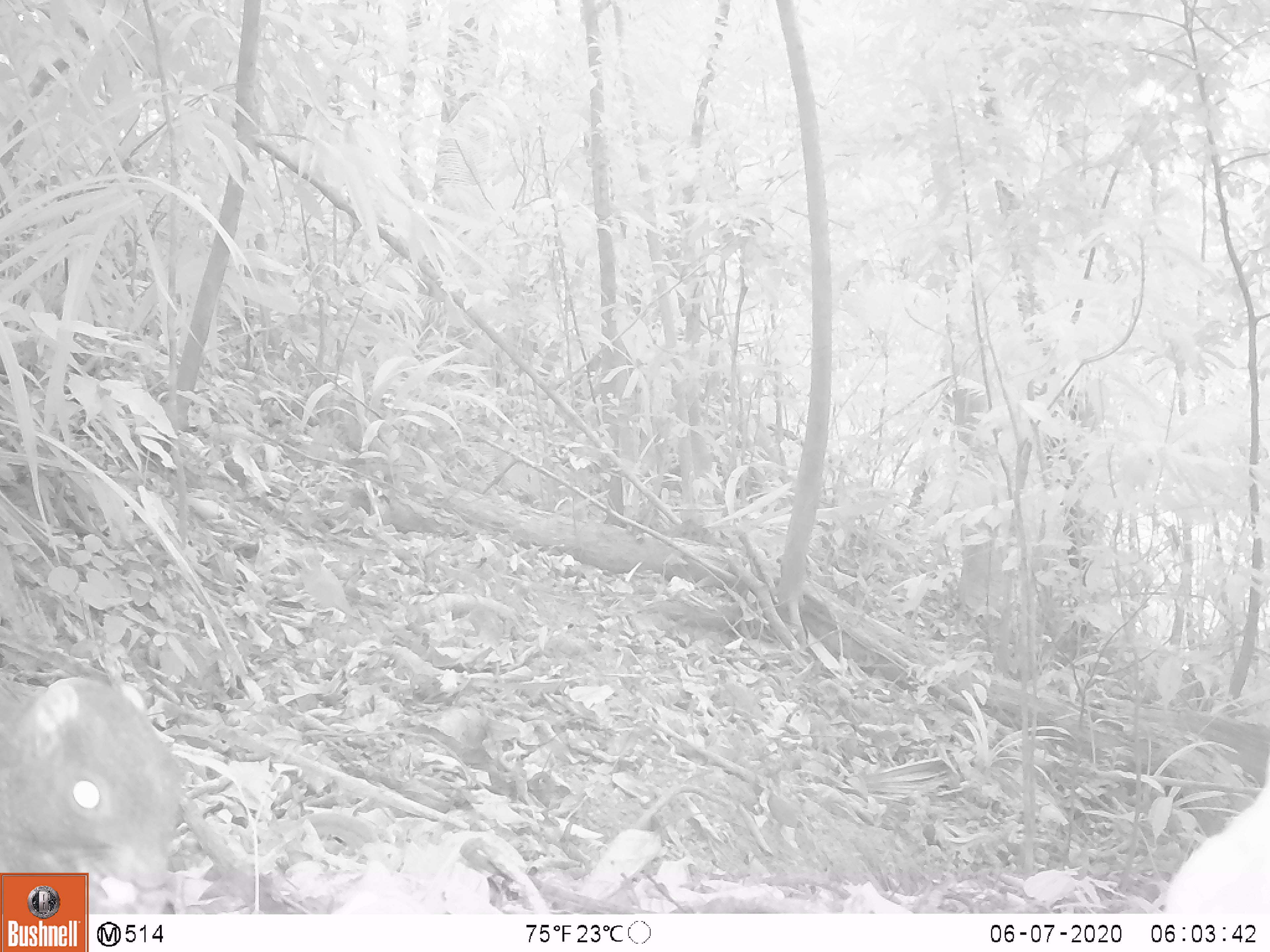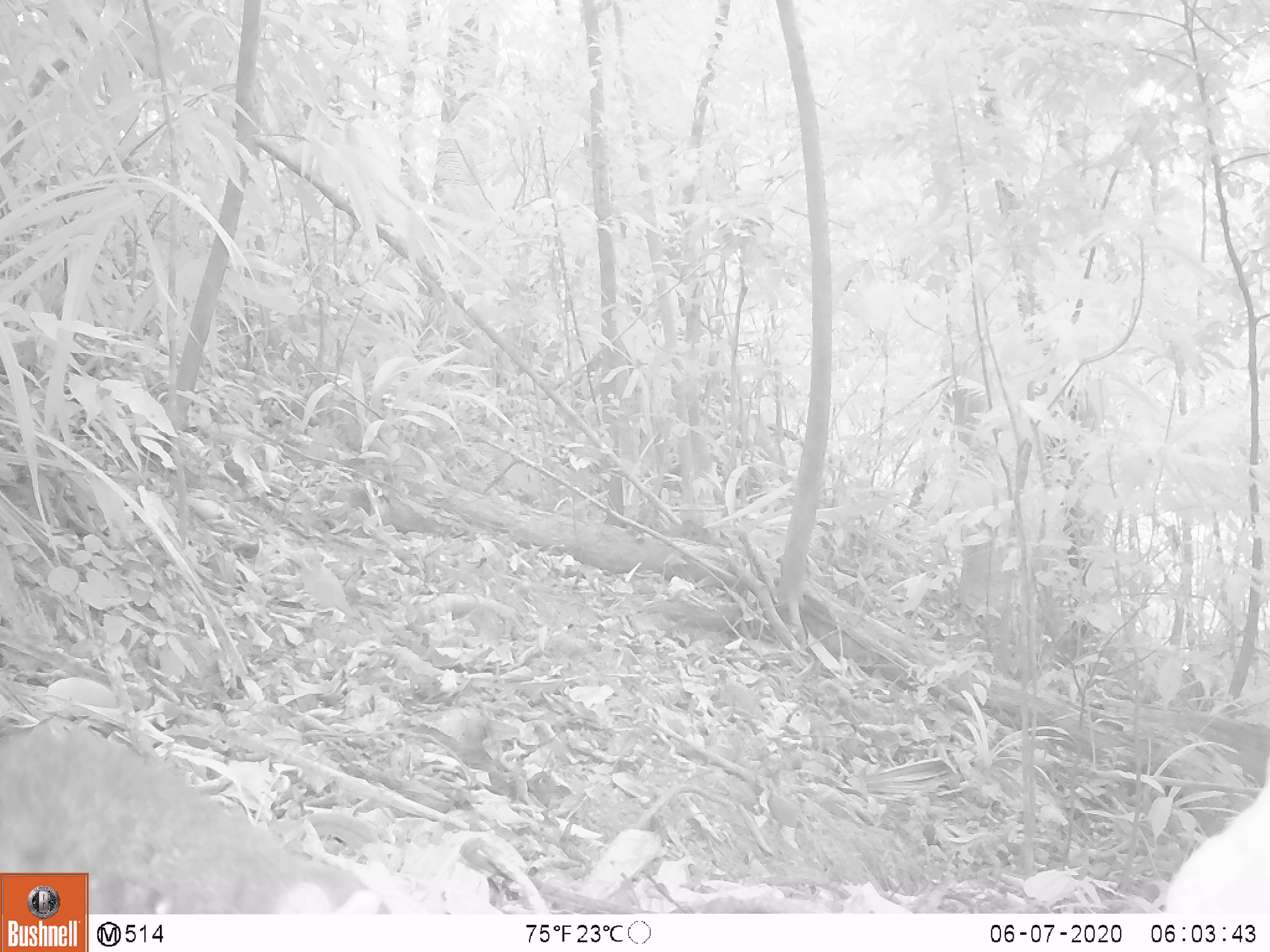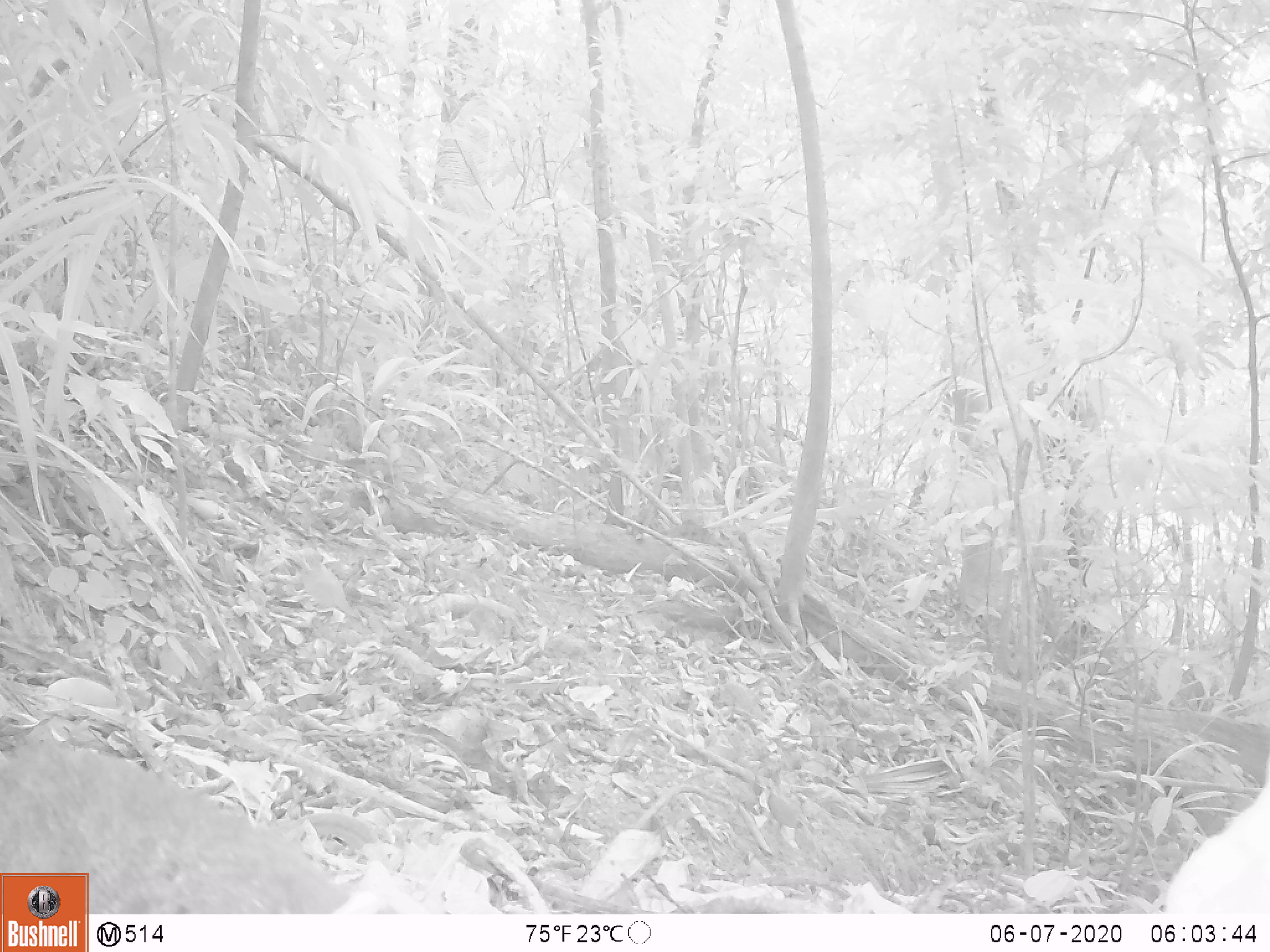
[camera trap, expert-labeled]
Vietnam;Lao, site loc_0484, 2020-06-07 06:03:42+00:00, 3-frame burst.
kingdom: Animalia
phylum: Chordata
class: Mammalia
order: Rodentia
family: Sciuridae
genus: Callosciurus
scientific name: Callosciurus erythraeus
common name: pallas's squirrel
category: pallass squirrel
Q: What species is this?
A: Pallass squirrel (pallas's squirrel) (Callosciurus erythraeus).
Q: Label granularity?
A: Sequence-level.